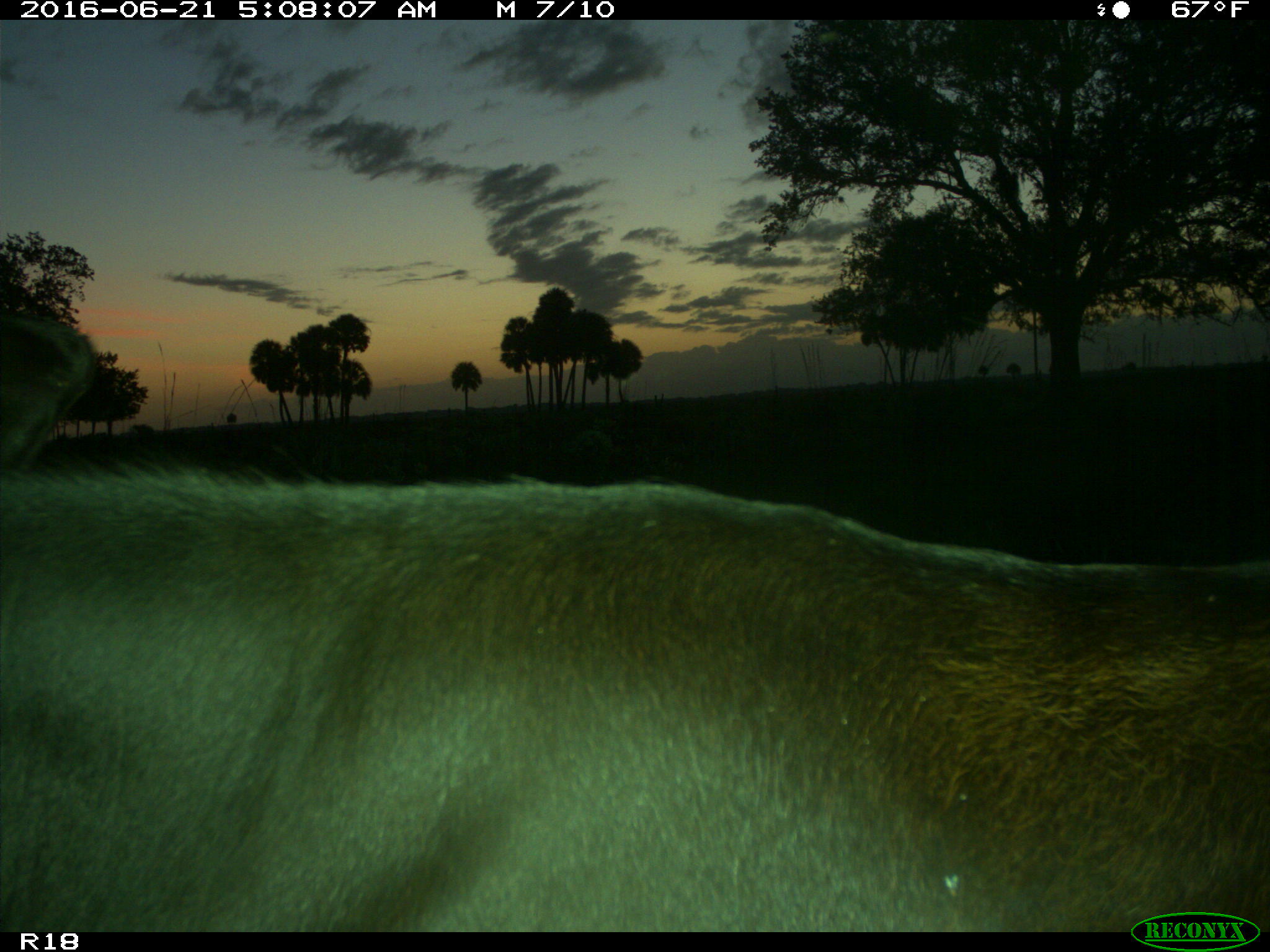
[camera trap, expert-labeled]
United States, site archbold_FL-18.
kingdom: Animalia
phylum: Chordata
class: Mammalia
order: Artiodactyla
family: Bovidae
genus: Bos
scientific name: Bos taurus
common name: domestic cow